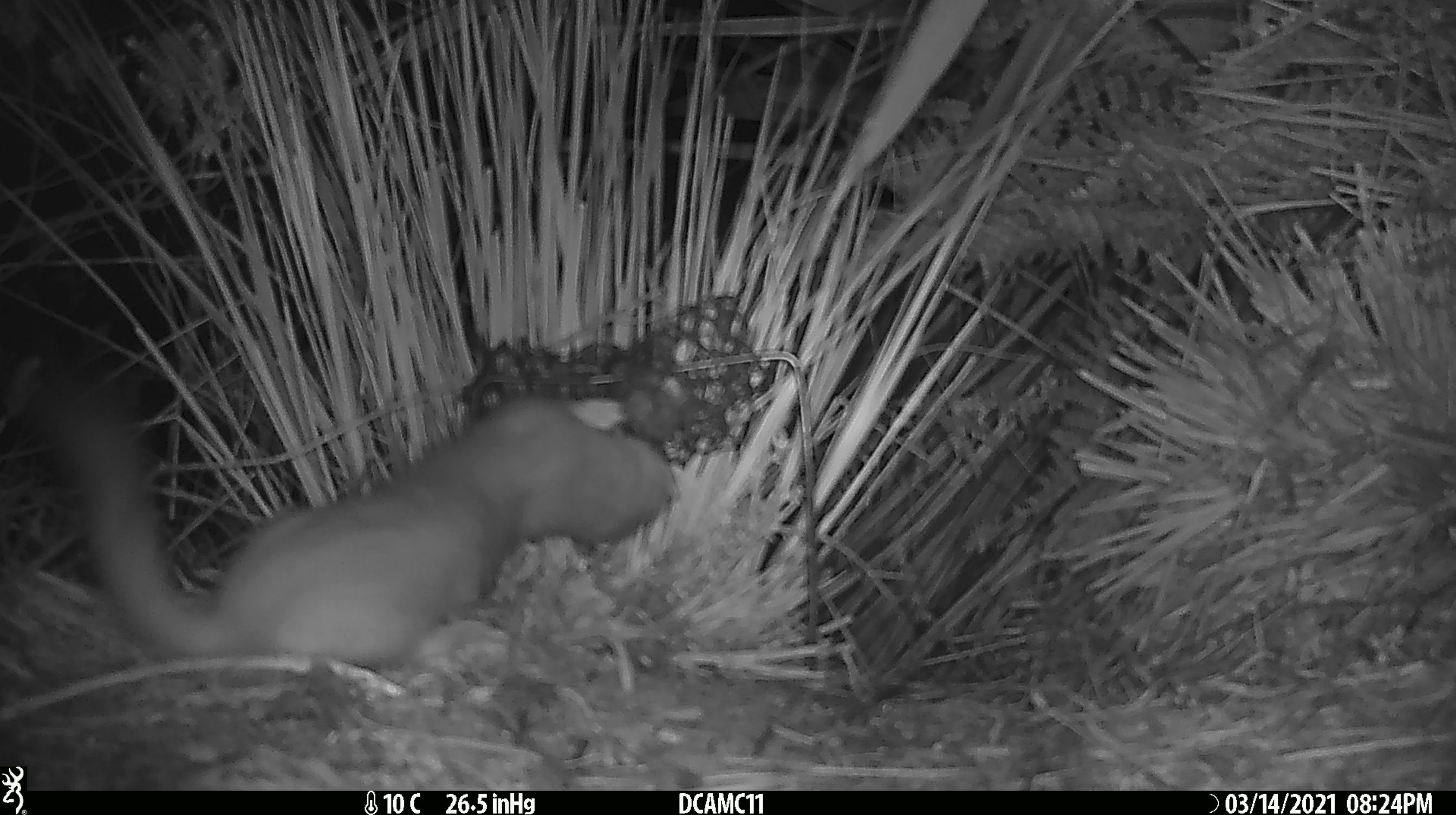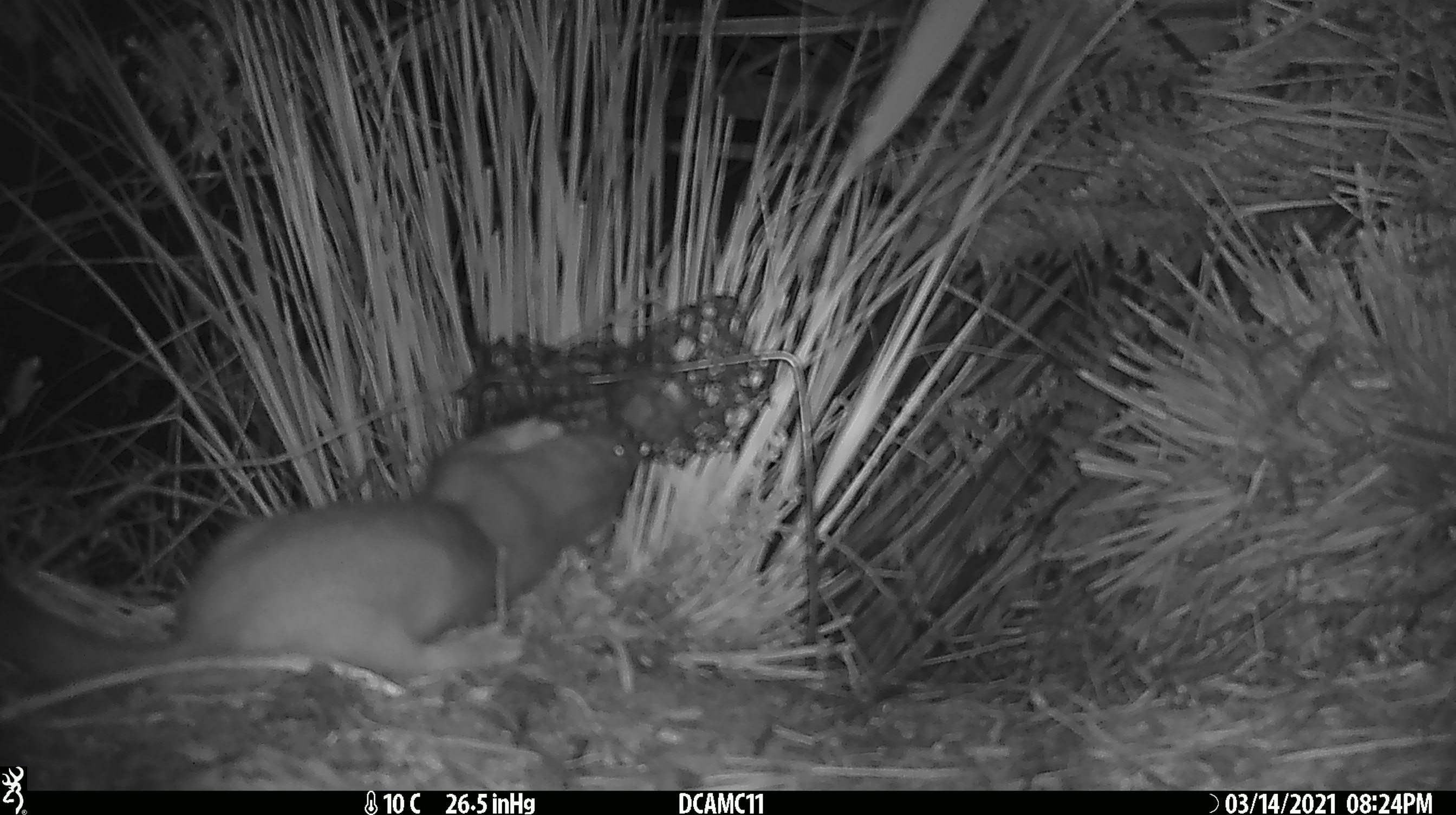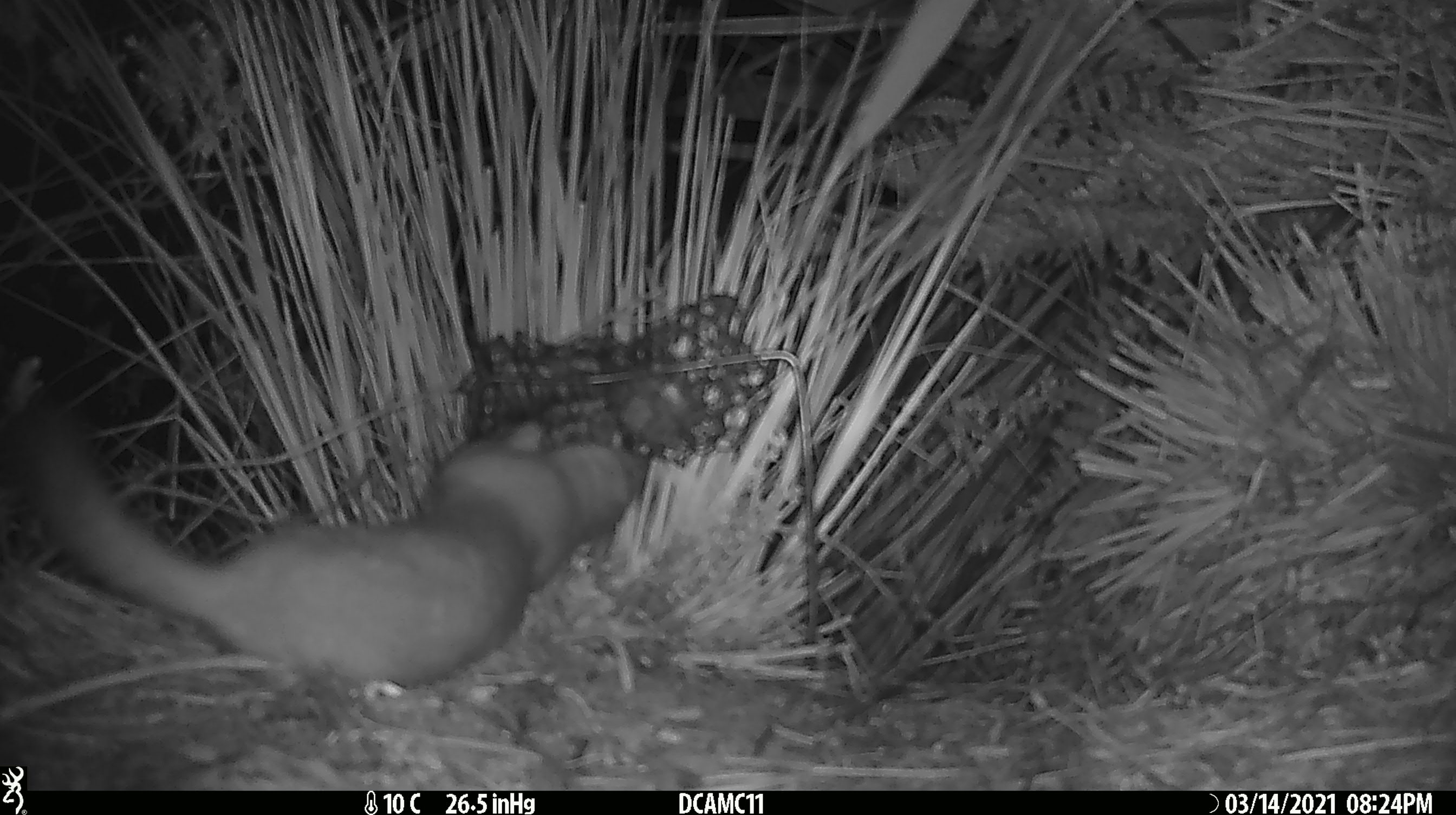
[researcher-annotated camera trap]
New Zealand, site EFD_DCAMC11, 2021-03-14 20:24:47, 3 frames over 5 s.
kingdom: Animalia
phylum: Chordata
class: Mammalia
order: Carnivora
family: Mustelidae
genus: Mustela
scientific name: Mustela erminea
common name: stoat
Stoat (Mustela erminea).